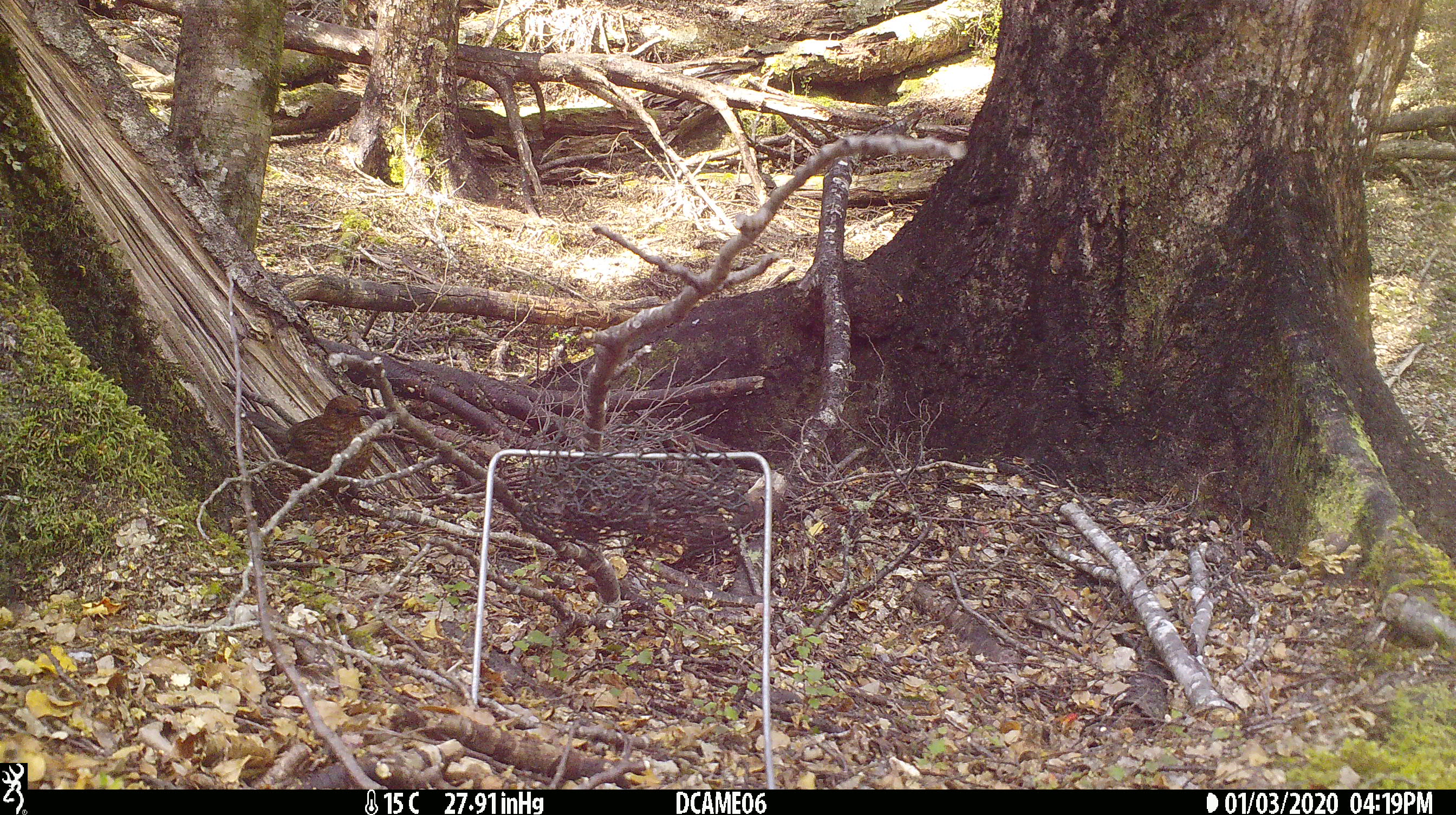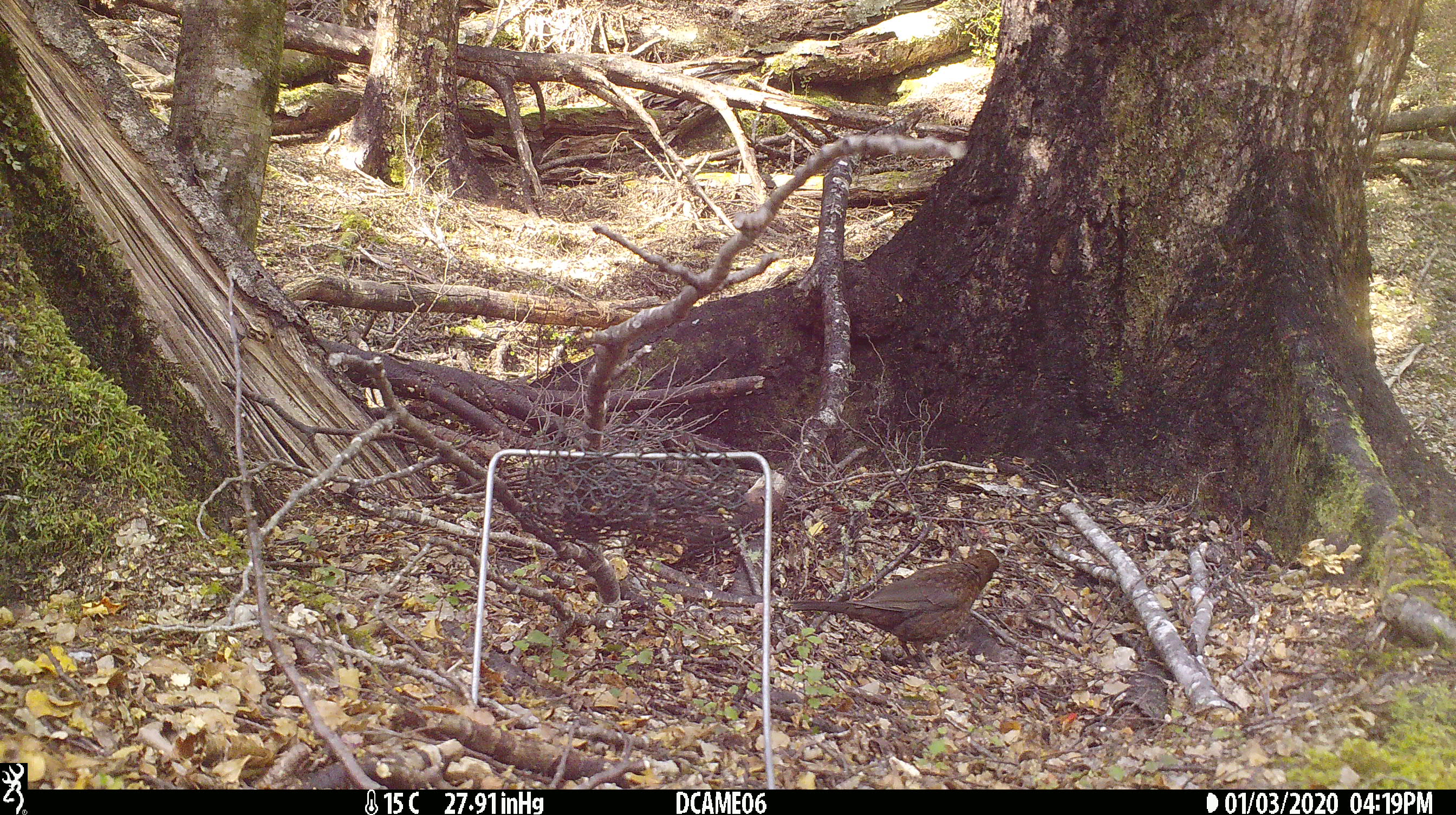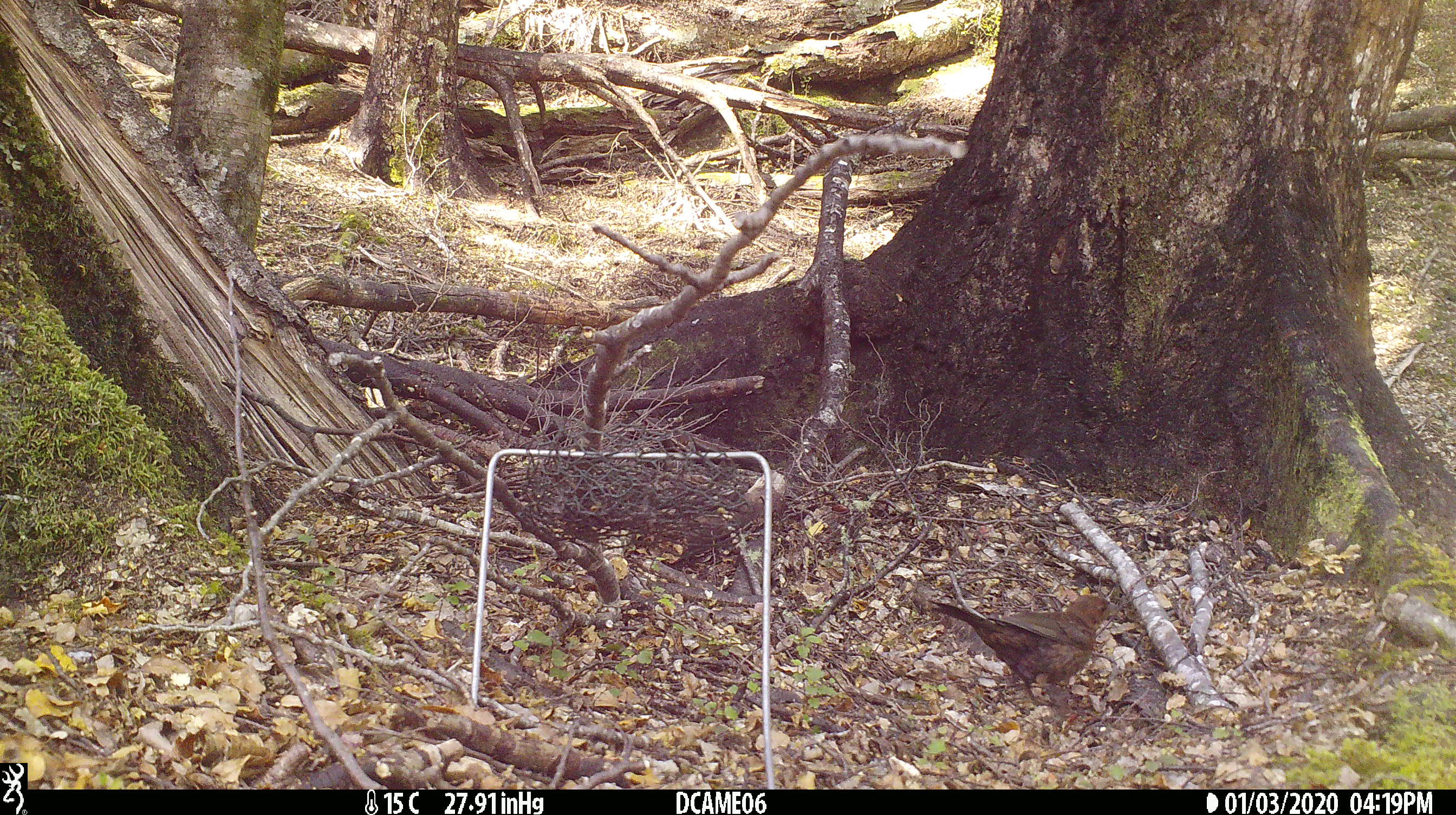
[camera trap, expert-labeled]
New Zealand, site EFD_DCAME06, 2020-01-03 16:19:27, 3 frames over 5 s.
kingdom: Animalia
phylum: Chordata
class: Aves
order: Passeriformes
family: Turdidae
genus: Turdus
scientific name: Turdus merula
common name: eurasian blackbird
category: blackbird